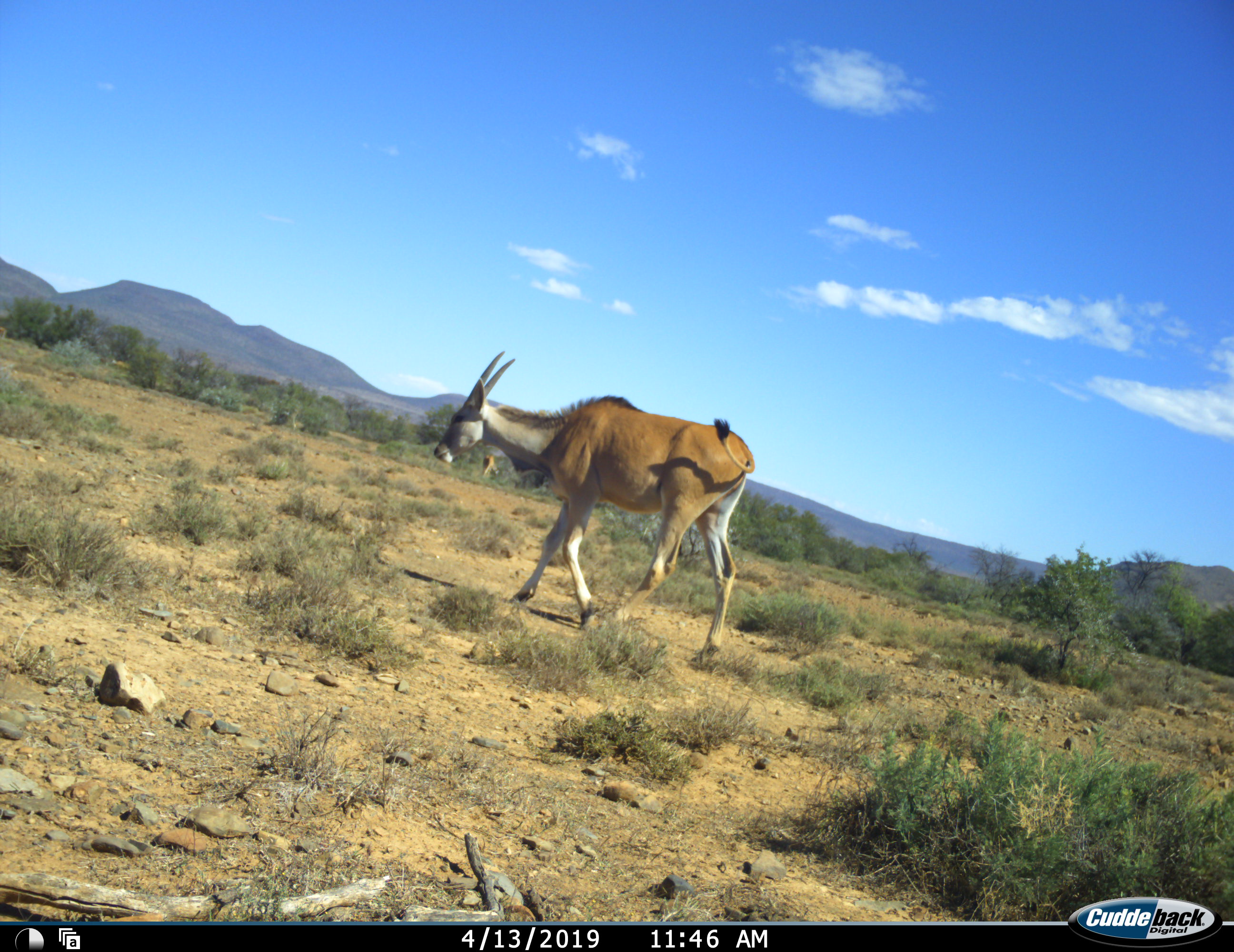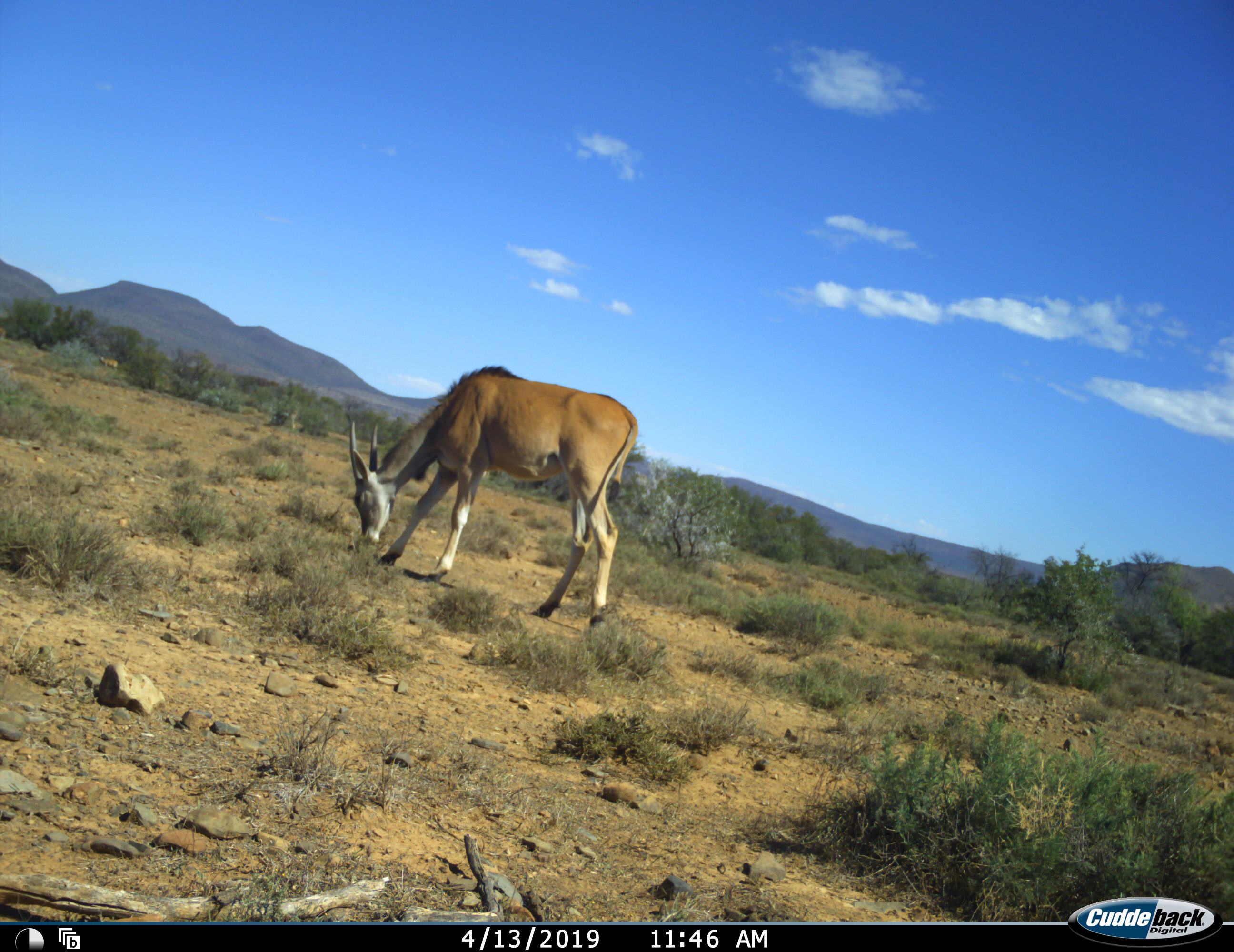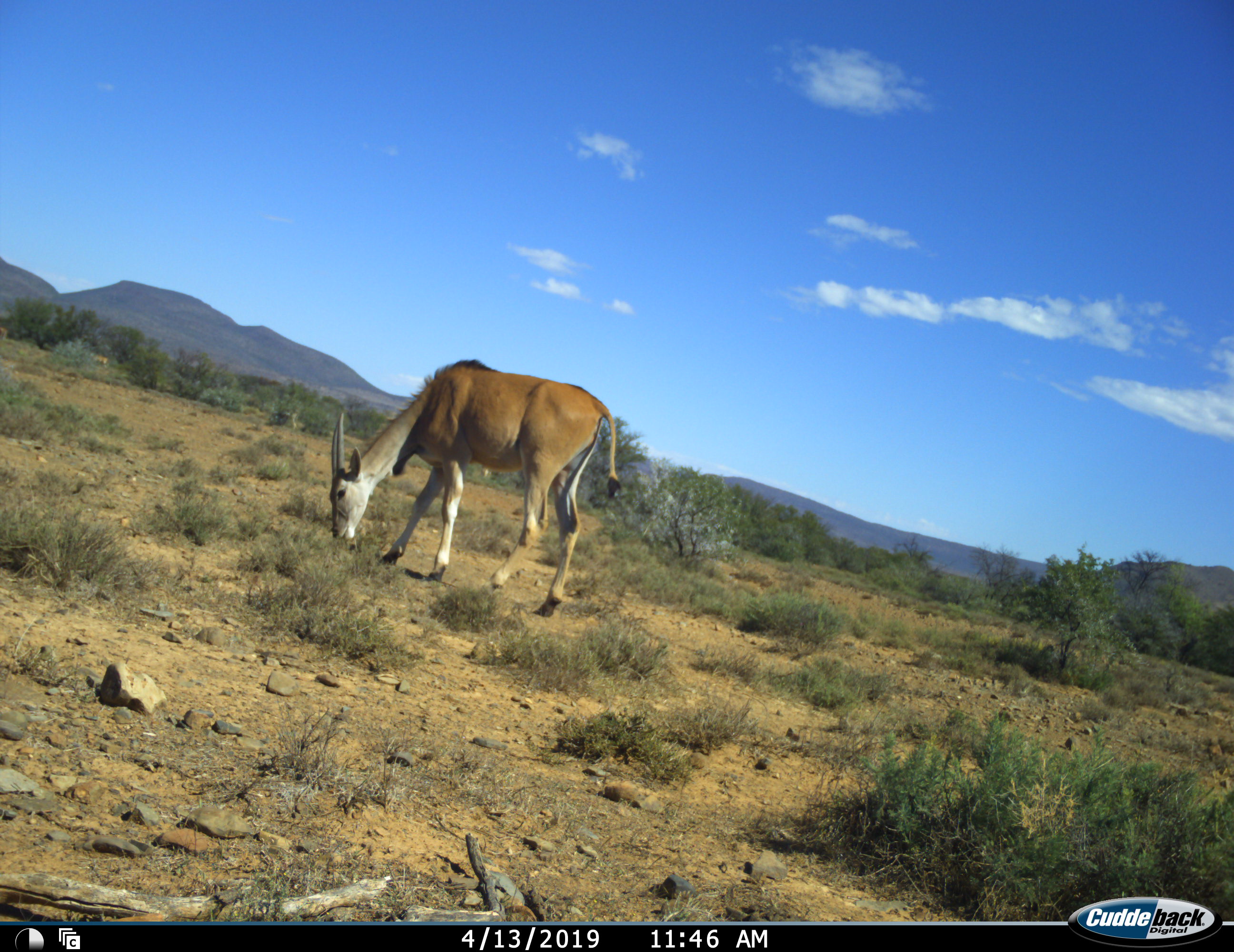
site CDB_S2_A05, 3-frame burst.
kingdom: Animalia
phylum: Chordata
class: Mammalia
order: Artiodactyla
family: Bovidae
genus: Tragelaphus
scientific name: Tragelaphus oryx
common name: eland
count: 1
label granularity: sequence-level